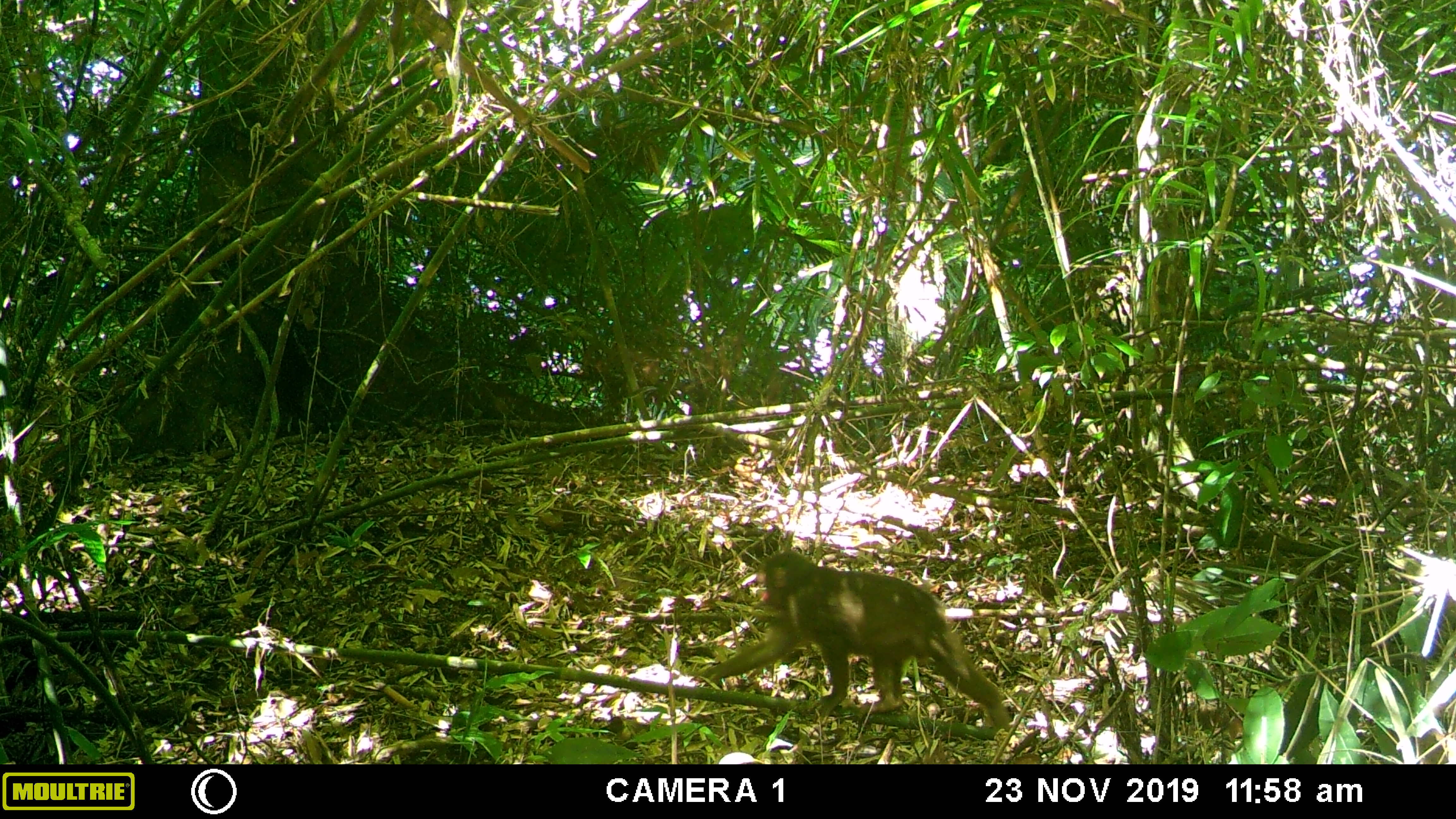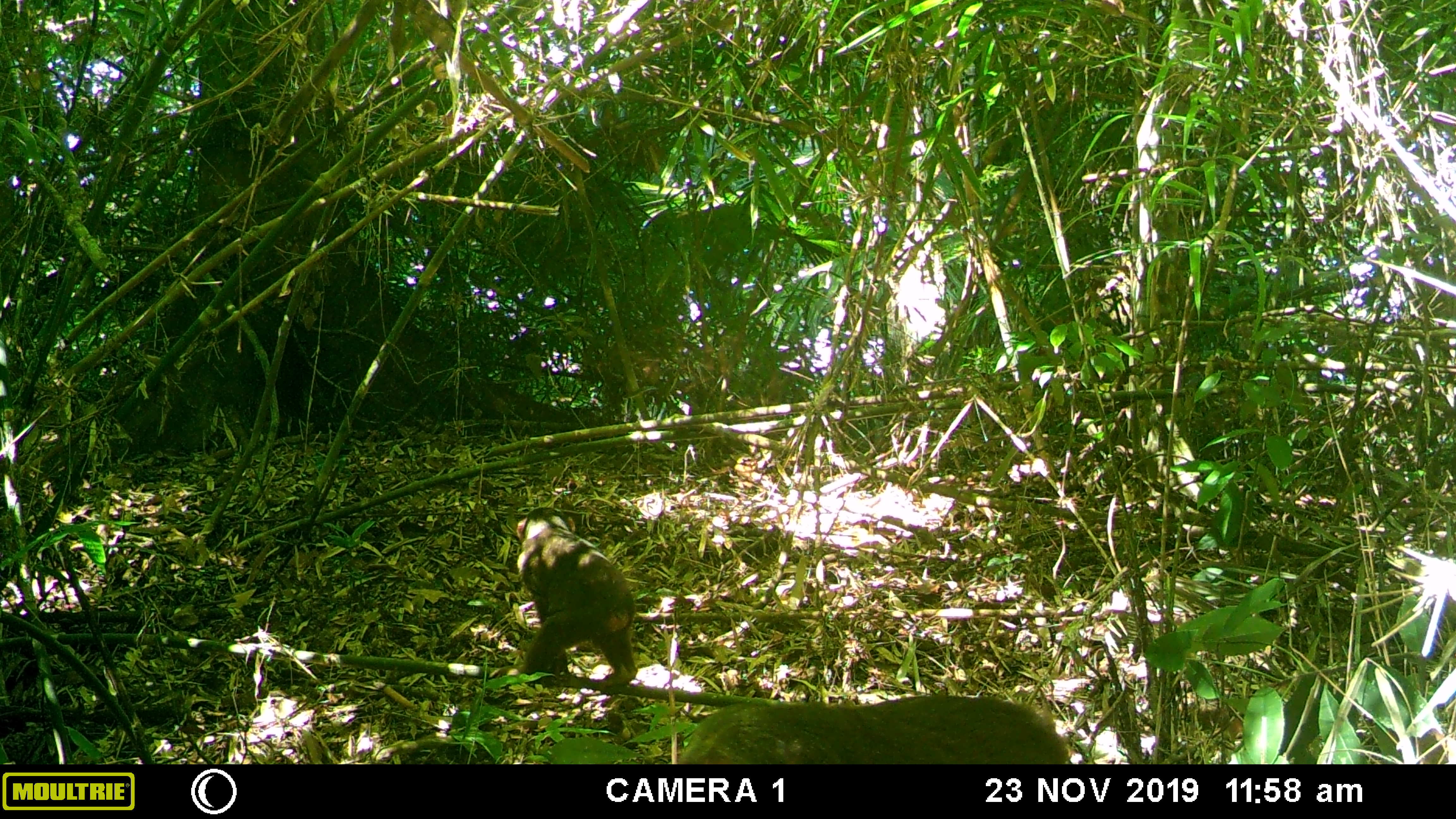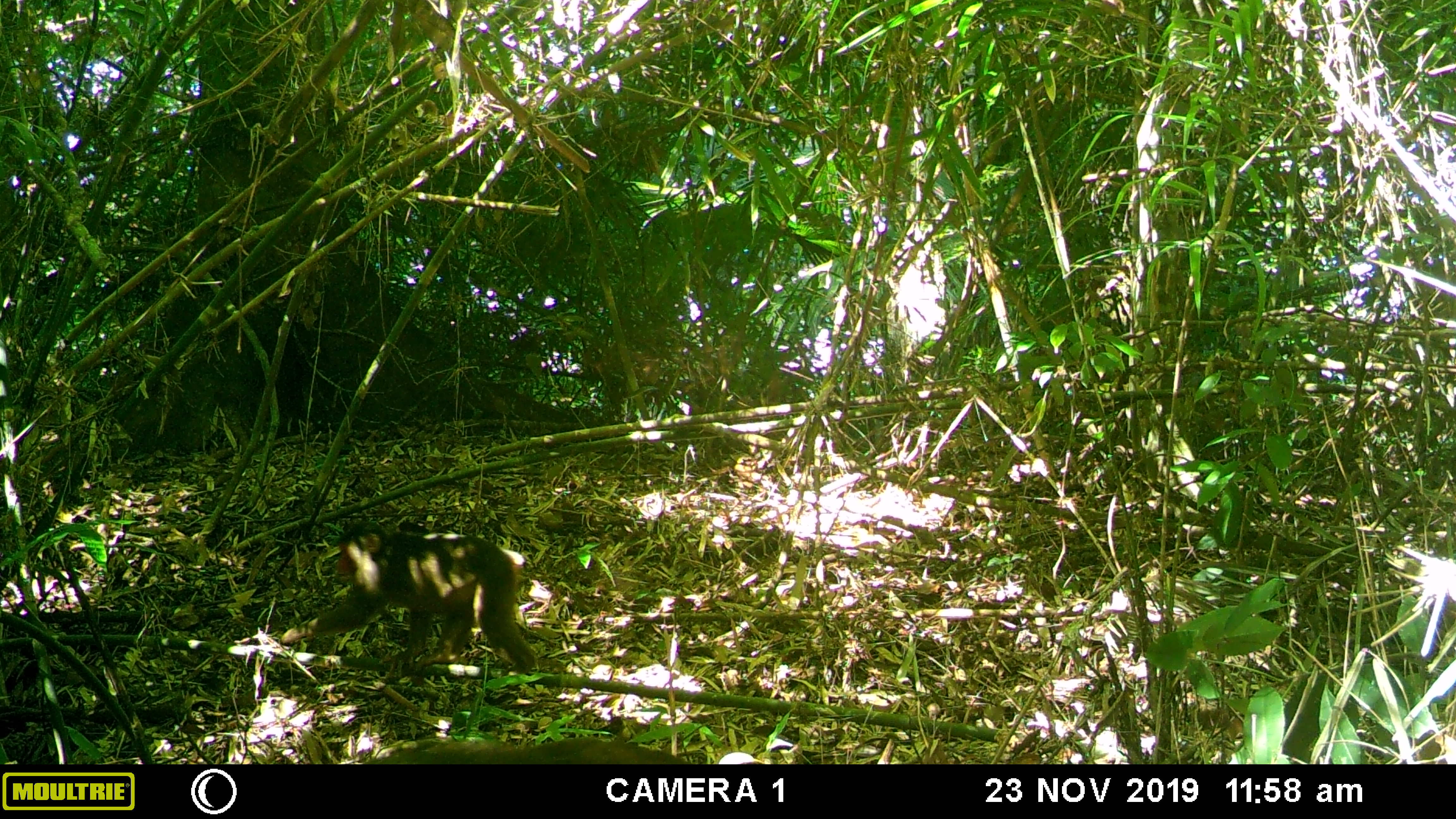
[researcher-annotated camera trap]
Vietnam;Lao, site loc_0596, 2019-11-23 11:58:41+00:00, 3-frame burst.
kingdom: Animalia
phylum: Chordata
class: Mammalia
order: Primates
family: Cercopithecidae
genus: Macaca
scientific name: Macaca arctoides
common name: stump-tailed macaque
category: stump tailed macaque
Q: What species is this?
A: Stump tailed macaque (stump-tailed macaque) (Macaca arctoides).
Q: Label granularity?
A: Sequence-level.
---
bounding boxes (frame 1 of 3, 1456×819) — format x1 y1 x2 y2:
stump tailed macaque: 689 550 1010 732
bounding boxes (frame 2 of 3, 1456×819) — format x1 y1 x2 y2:
stump tailed macaque: 488 507 638 696; 677 696 1071 764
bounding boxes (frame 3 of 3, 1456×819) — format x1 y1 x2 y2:
stump tailed macaque: 279 519 537 675